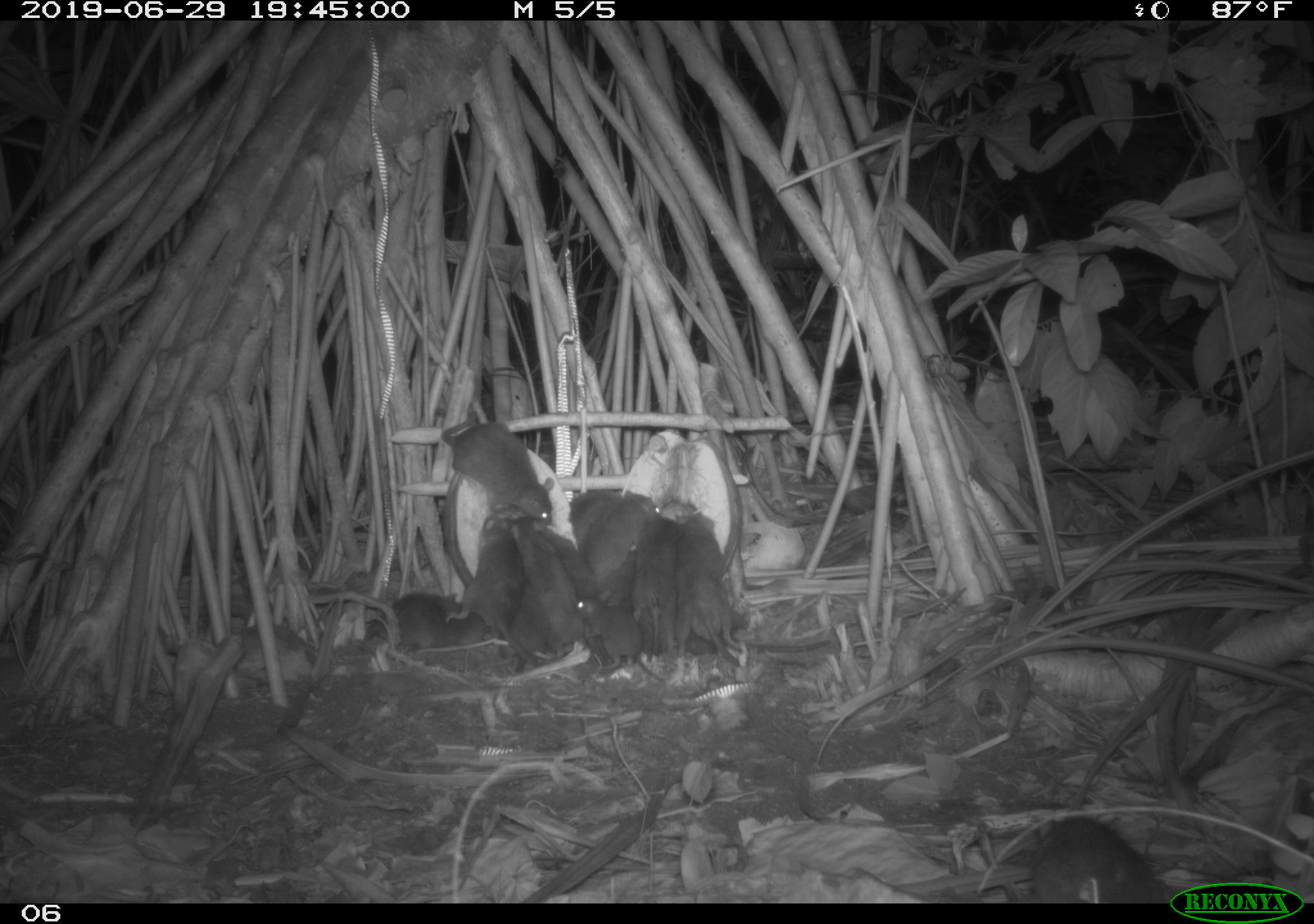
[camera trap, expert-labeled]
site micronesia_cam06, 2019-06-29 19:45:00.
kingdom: Animalia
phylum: Chordata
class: Mammalia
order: Rodentia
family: Muridae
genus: Rattus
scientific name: Rattus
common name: rat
Rat (Rattus).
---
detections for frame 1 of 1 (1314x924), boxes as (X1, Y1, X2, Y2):
rat: (511, 518, 618, 683); (438, 409, 565, 531); (1026, 809, 1166, 902); (671, 499, 746, 669); (667, 600, 831, 671); (445, 504, 524, 647); (363, 586, 493, 665); (584, 492, 661, 604); (574, 595, 665, 686); (628, 511, 685, 655); (498, 574, 565, 670); (536, 521, 602, 599); (567, 486, 622, 543)